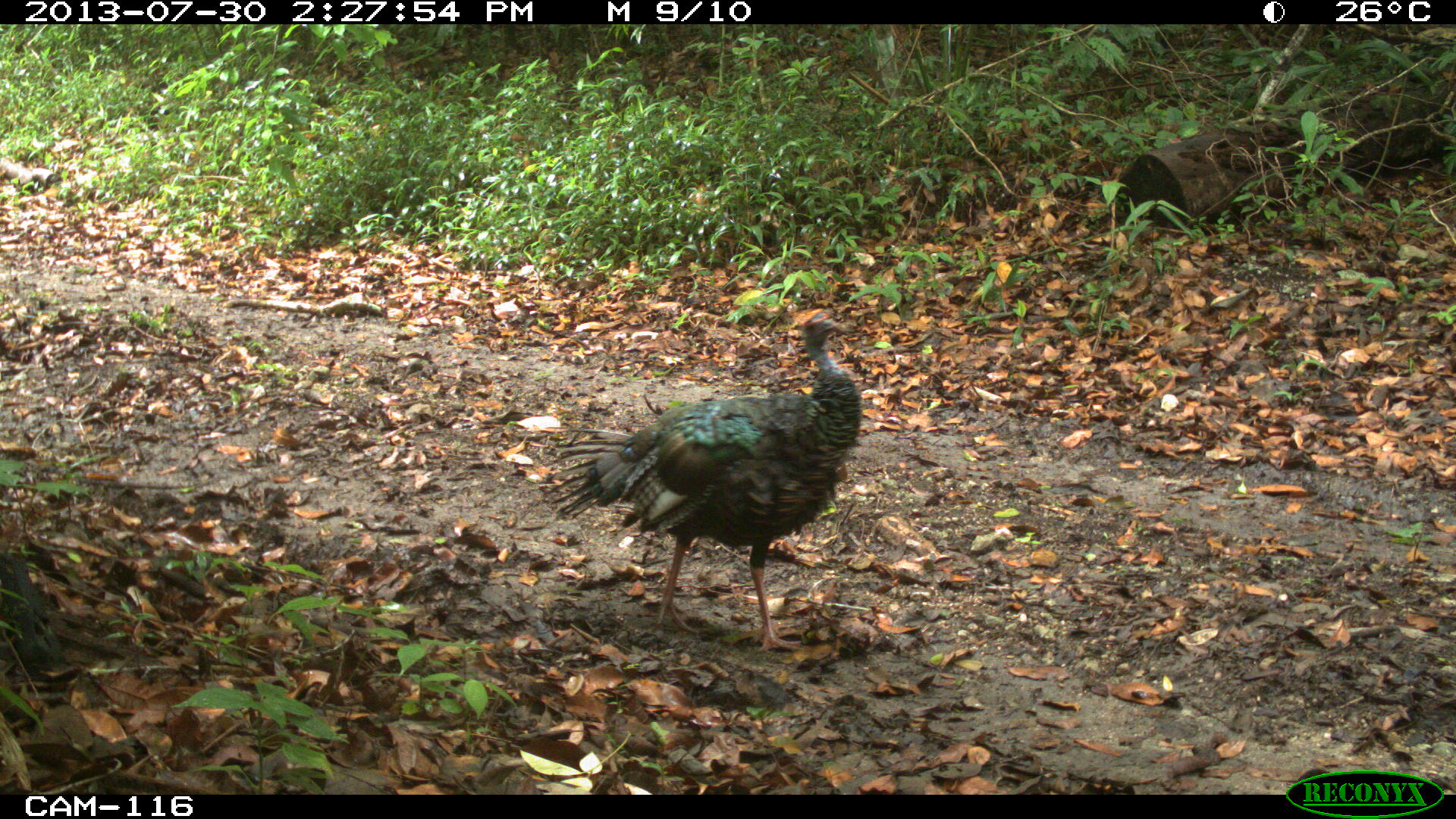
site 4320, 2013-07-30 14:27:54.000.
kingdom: Animalia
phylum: Chordata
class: Aves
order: Galliformes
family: Phasianidae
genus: Meleagris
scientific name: Meleagris ocellata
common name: ocellated turkey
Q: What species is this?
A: Meleagris ocellata (ocellated turkey).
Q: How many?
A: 1.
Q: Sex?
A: Male.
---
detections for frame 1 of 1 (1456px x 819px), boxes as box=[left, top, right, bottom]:
meleagris ocellata: box=[549, 306, 862, 651]